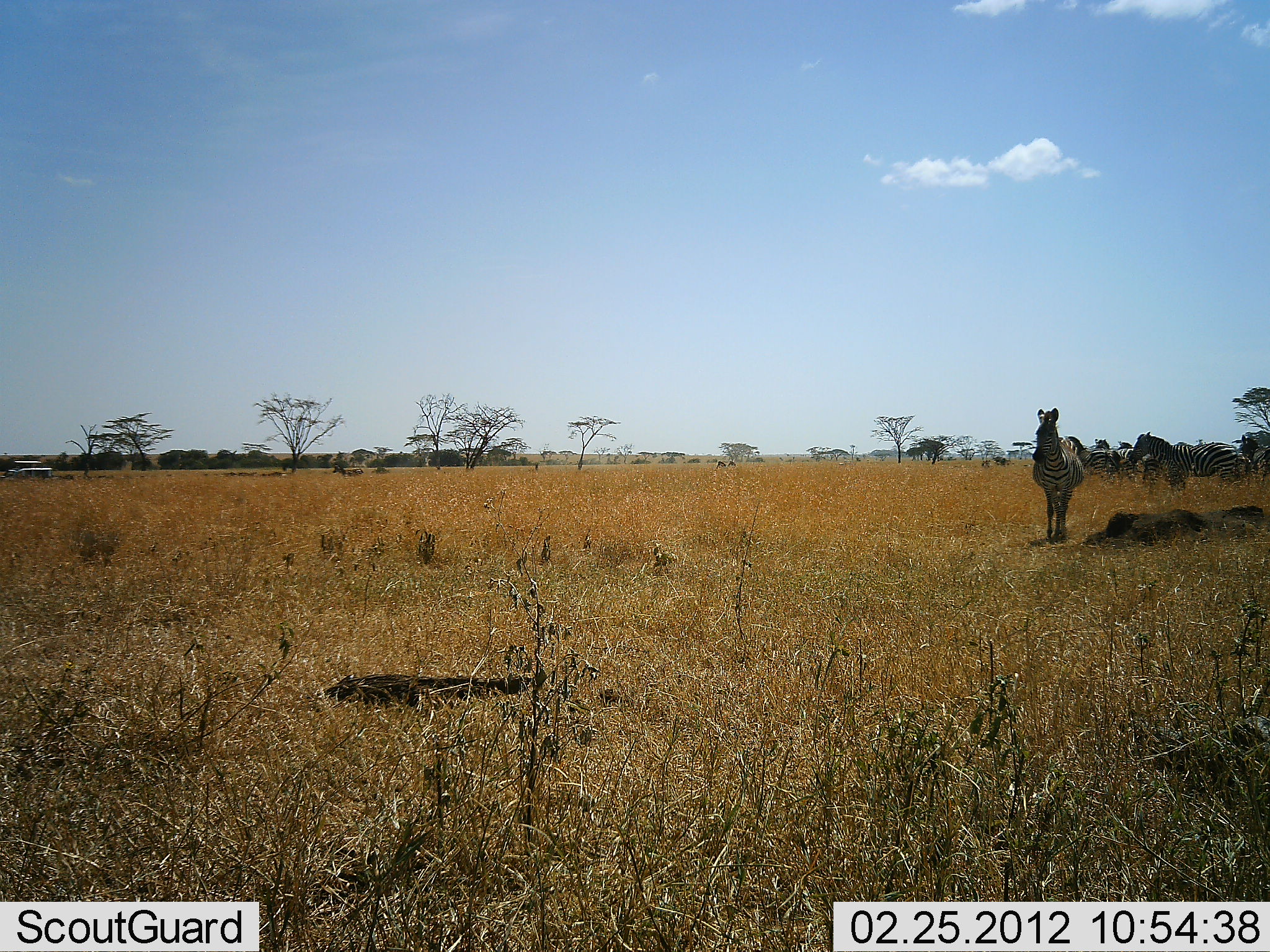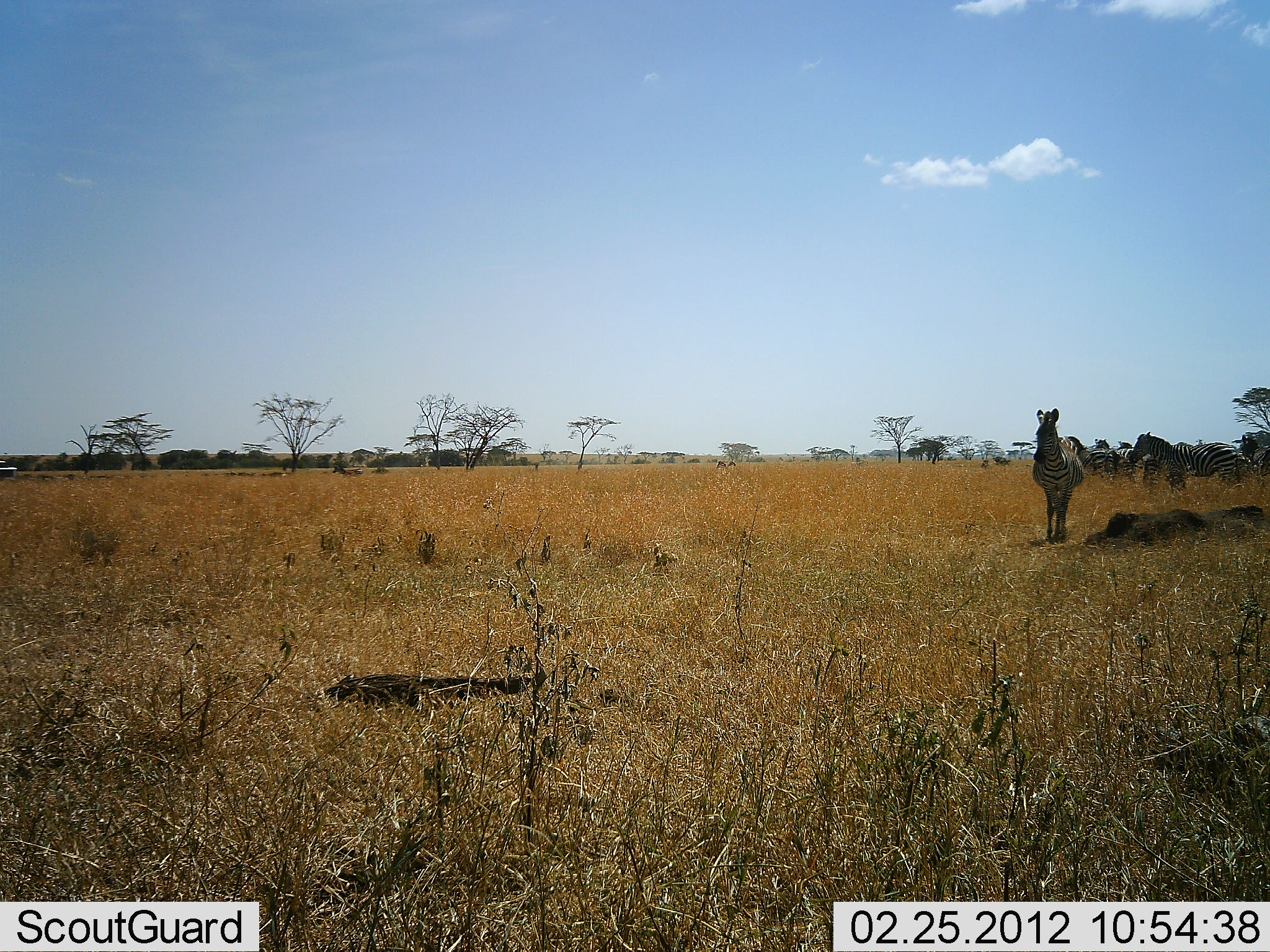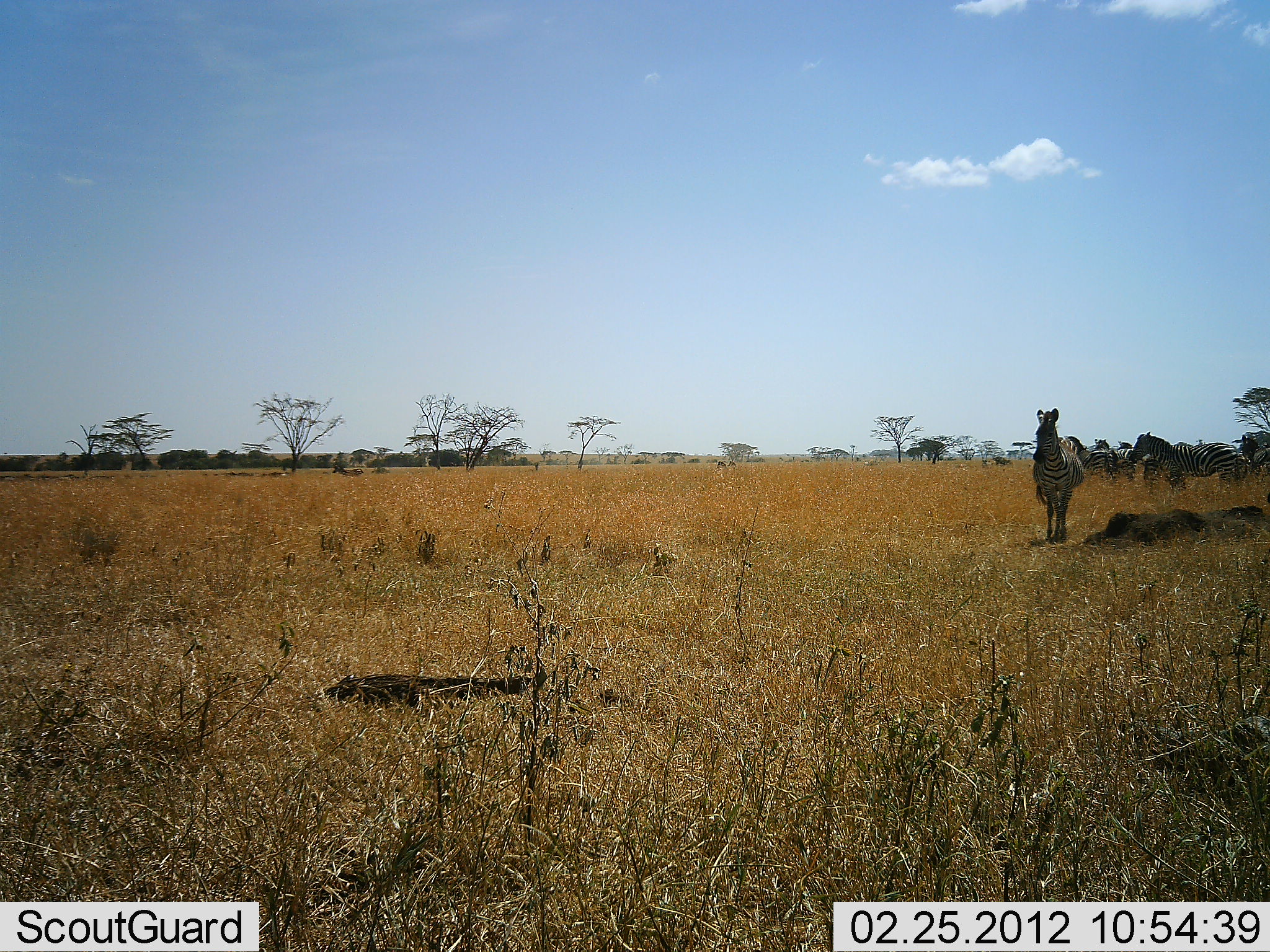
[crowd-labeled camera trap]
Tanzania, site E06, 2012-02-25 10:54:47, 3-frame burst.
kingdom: Animalia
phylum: Chordata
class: Mammalia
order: Perissodactyla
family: Equidae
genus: Equus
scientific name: Equus quagga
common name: plains zebra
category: zebra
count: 6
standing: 97%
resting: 10%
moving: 10%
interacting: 0%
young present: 0%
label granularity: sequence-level